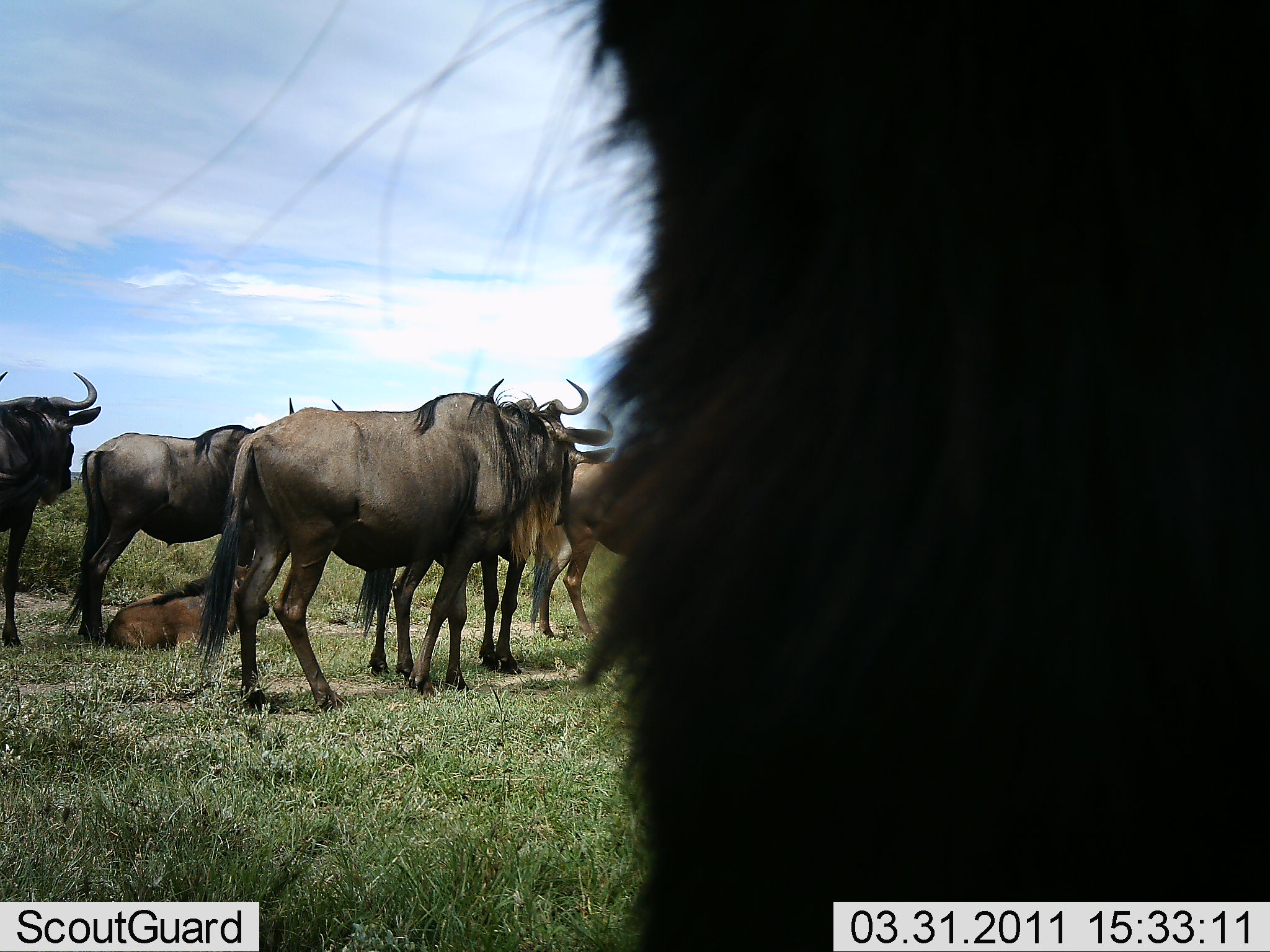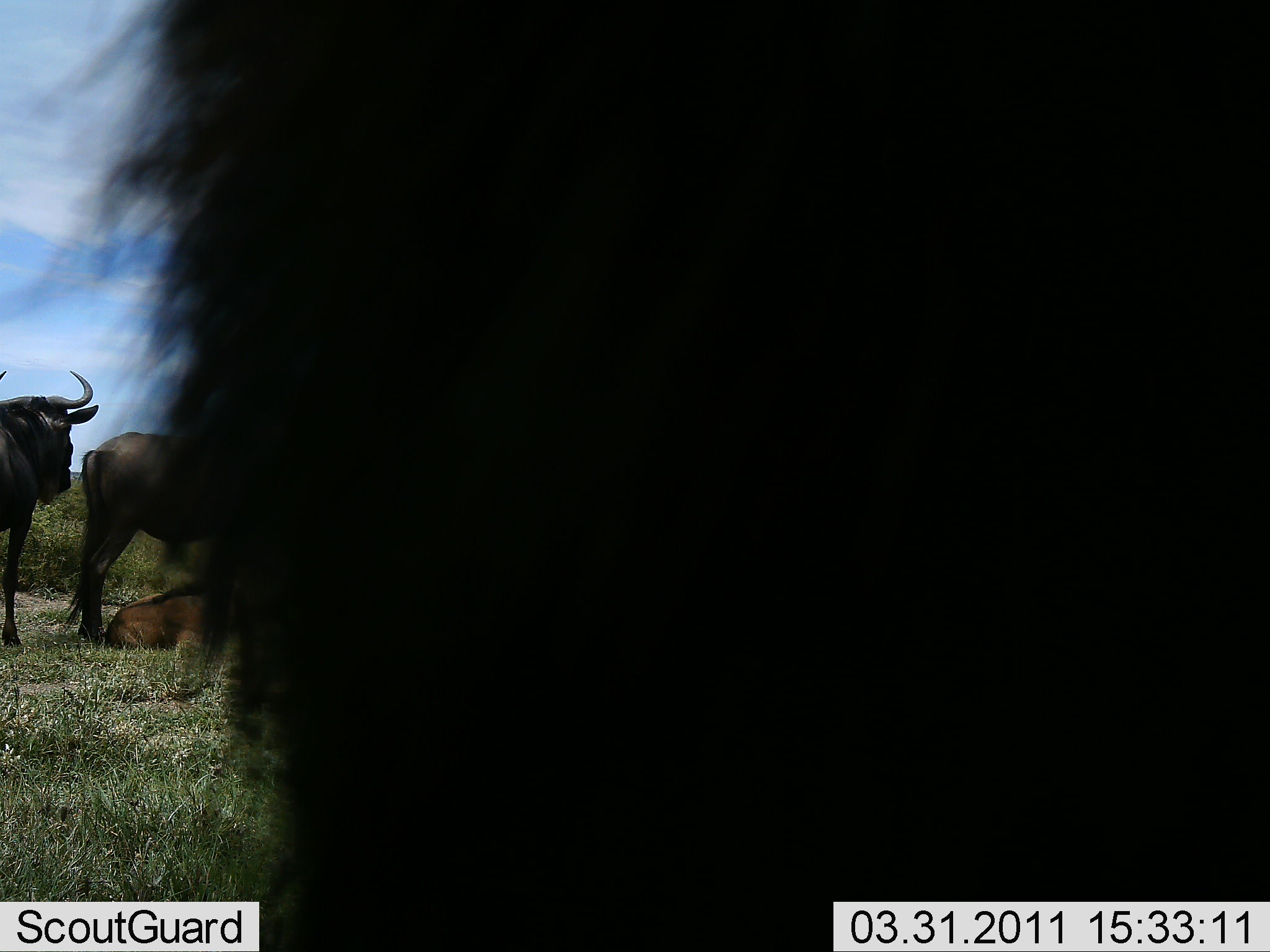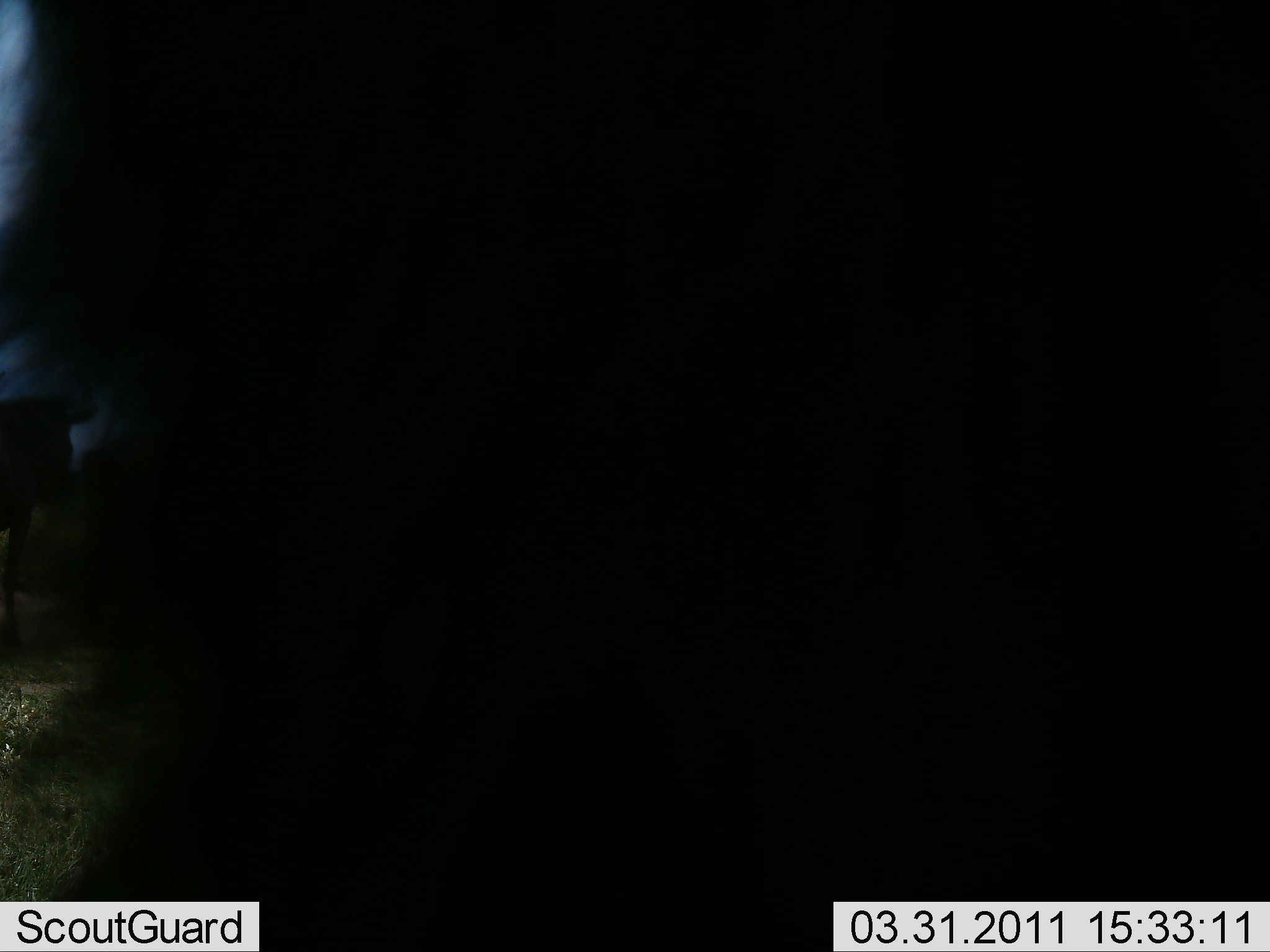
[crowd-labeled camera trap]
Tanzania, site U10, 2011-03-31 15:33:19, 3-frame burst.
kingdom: Animalia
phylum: Chordata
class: Mammalia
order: Artiodactyla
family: Bovidae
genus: Connochaetes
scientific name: Connochaetes taurinus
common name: blue wildebeest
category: wildebeest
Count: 7.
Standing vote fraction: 92%.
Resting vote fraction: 85%.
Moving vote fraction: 15%.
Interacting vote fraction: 8%.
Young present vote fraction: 62%.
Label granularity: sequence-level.